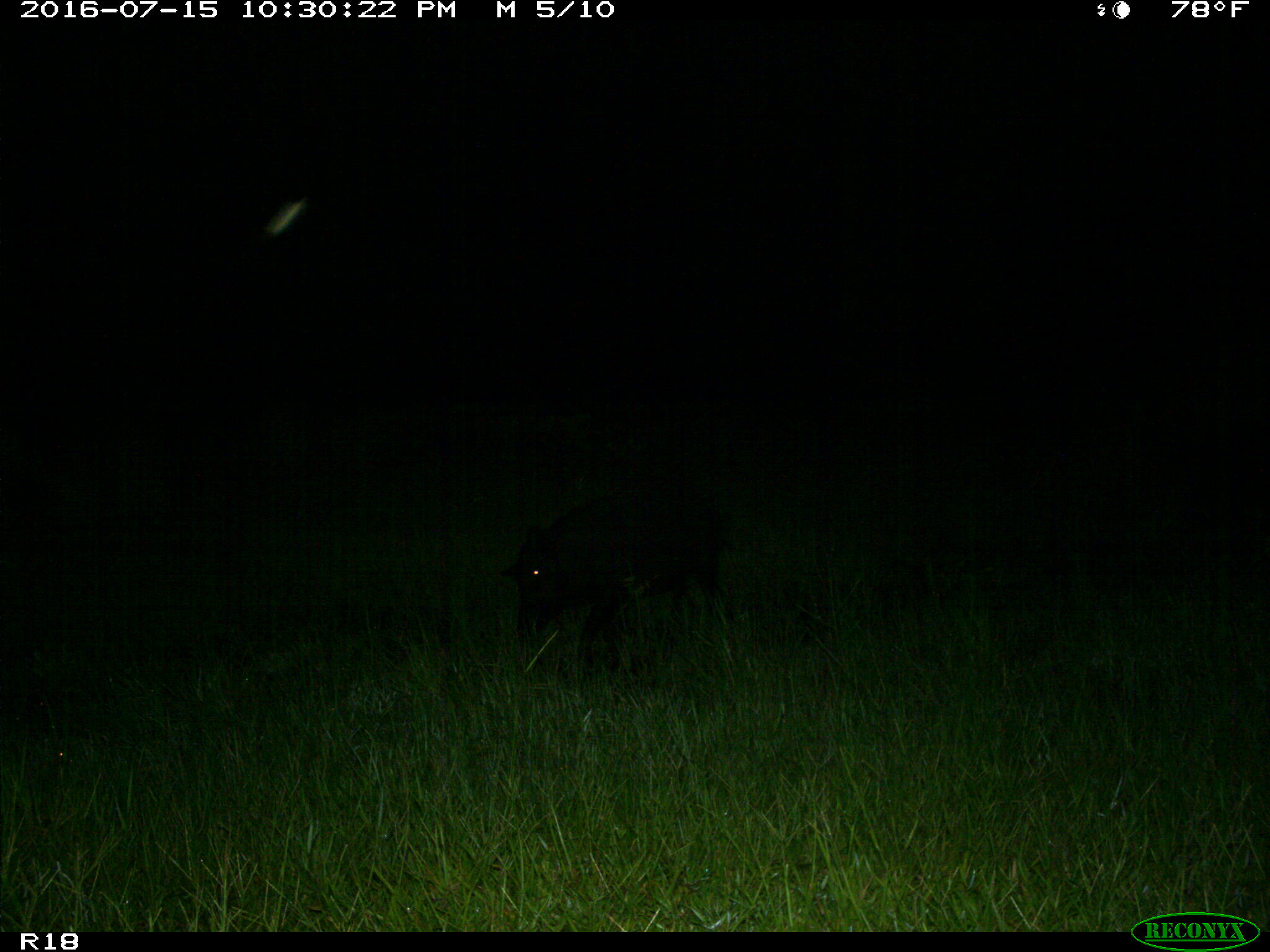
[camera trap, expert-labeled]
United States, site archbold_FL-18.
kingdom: Animalia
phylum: Chordata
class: Mammalia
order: Artiodactyla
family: Suidae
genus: Sus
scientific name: Sus scrofa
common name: wild boar